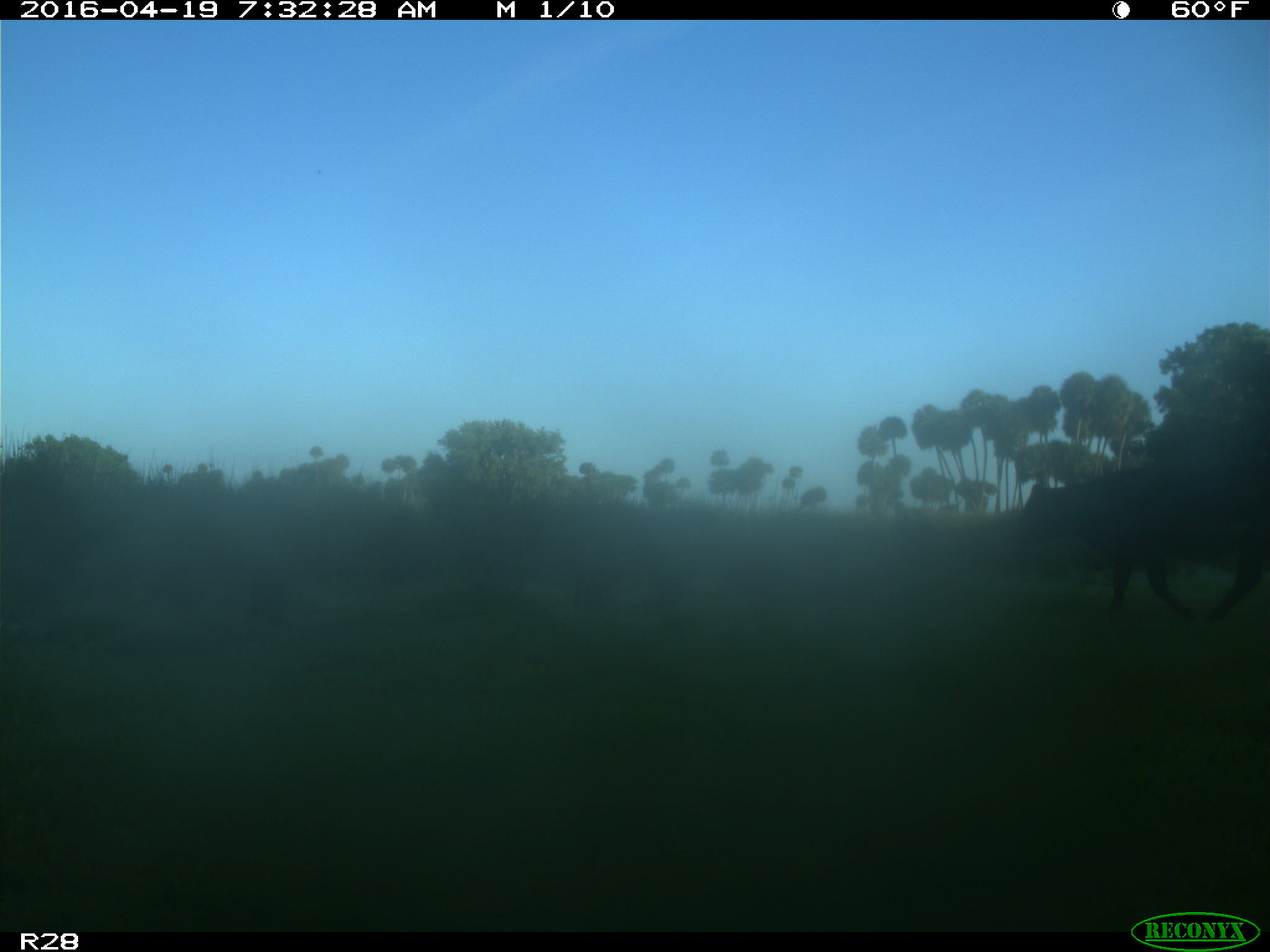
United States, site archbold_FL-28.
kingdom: Animalia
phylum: Chordata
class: Mammalia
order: Artiodactyla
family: Bovidae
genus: Bos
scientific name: Bos taurus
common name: domestic cow